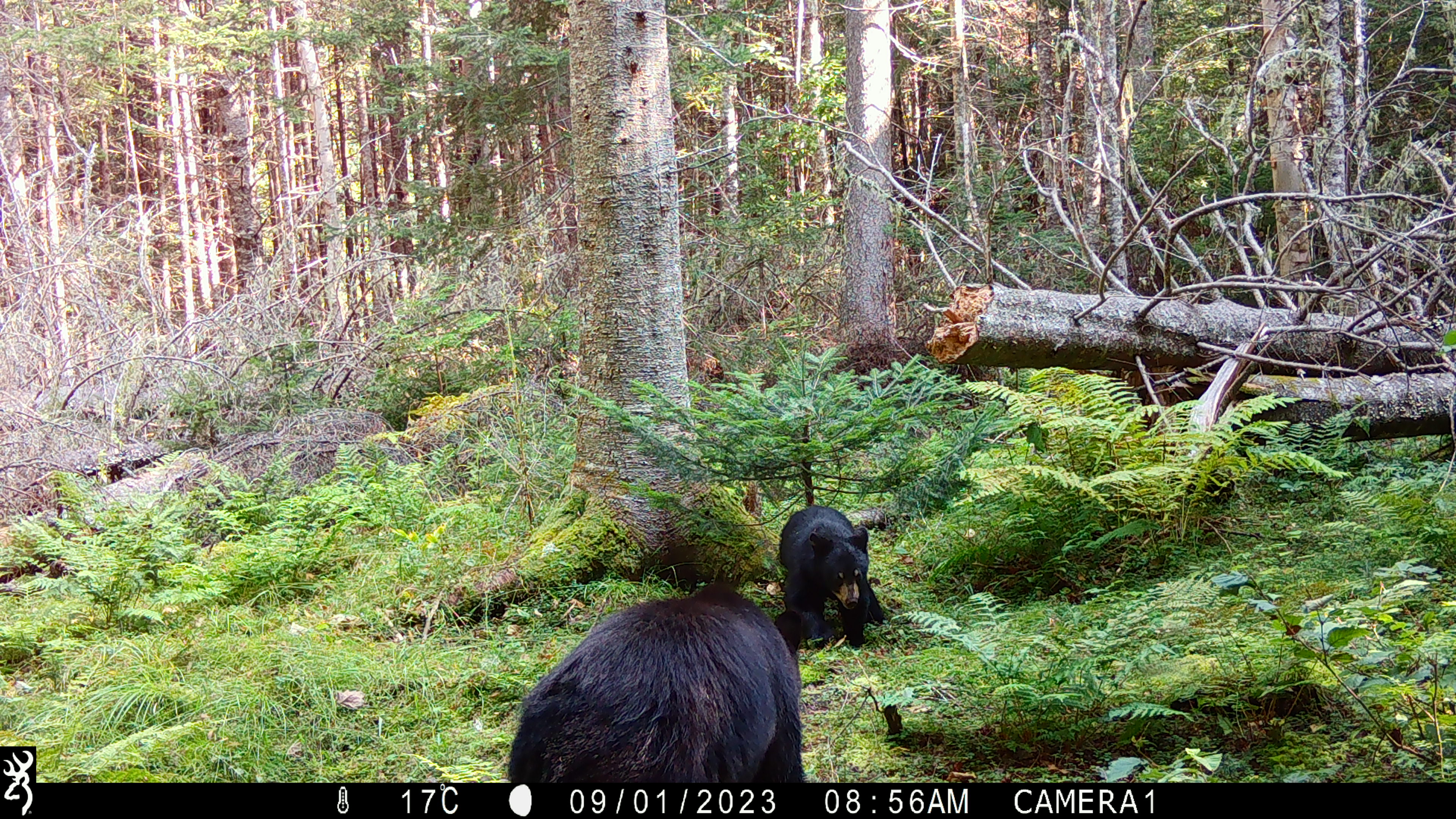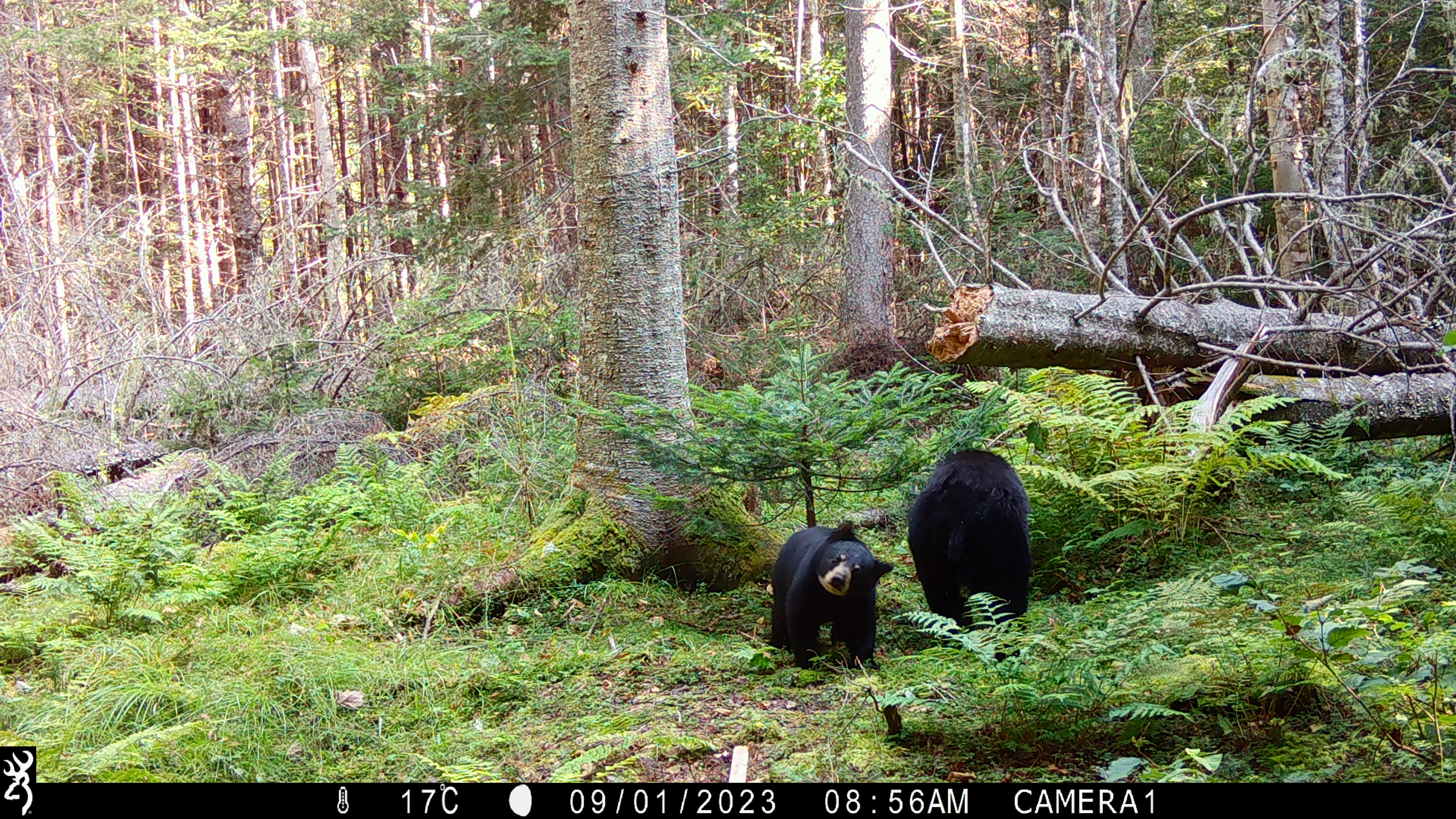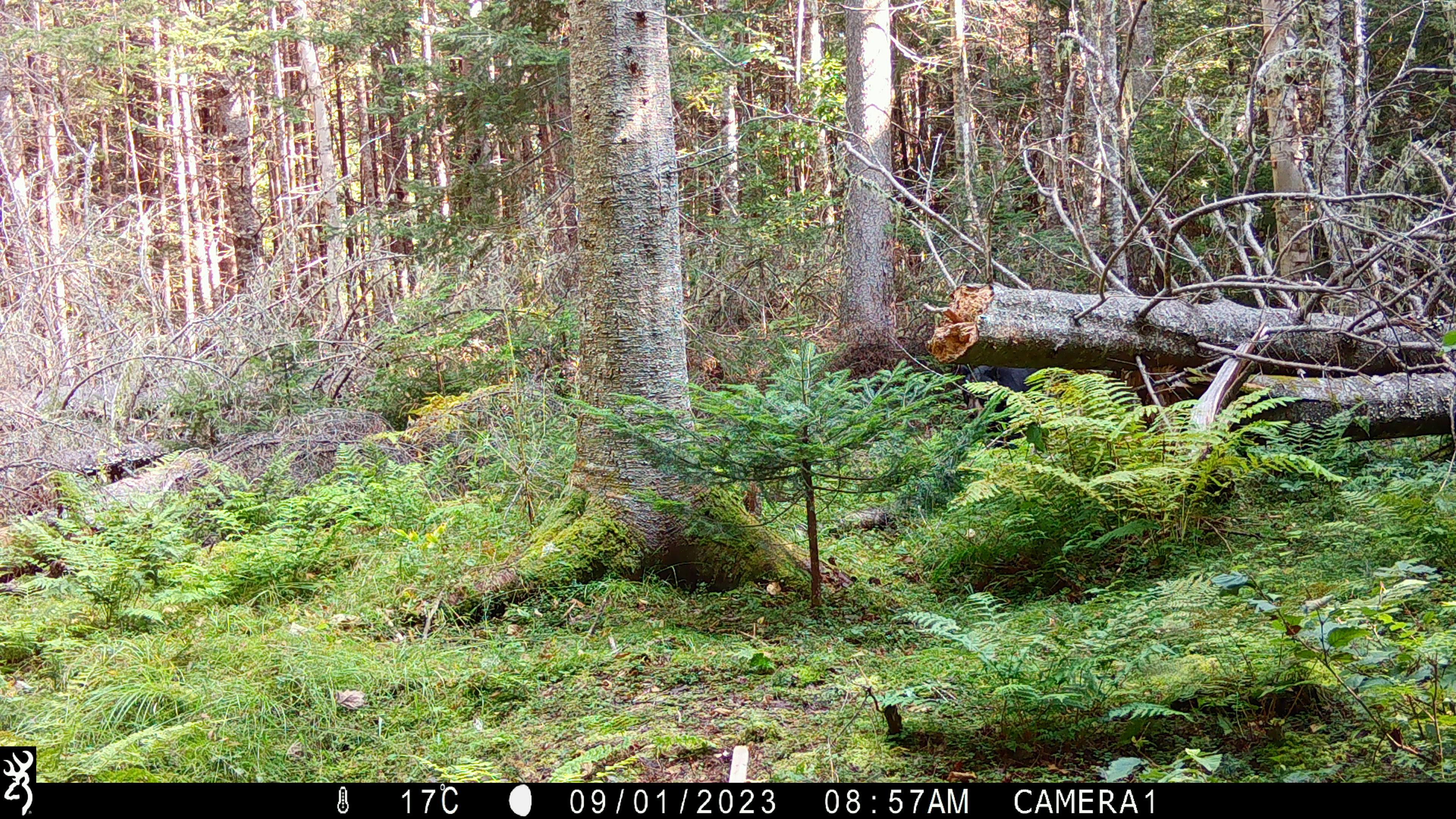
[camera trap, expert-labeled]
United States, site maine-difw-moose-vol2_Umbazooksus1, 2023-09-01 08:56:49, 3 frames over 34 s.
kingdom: Animalia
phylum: Chordata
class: Mammalia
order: Carnivora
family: Ursidae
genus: Ursus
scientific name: Ursus americanus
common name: black bear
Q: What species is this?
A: Black bear (Ursus americanus).